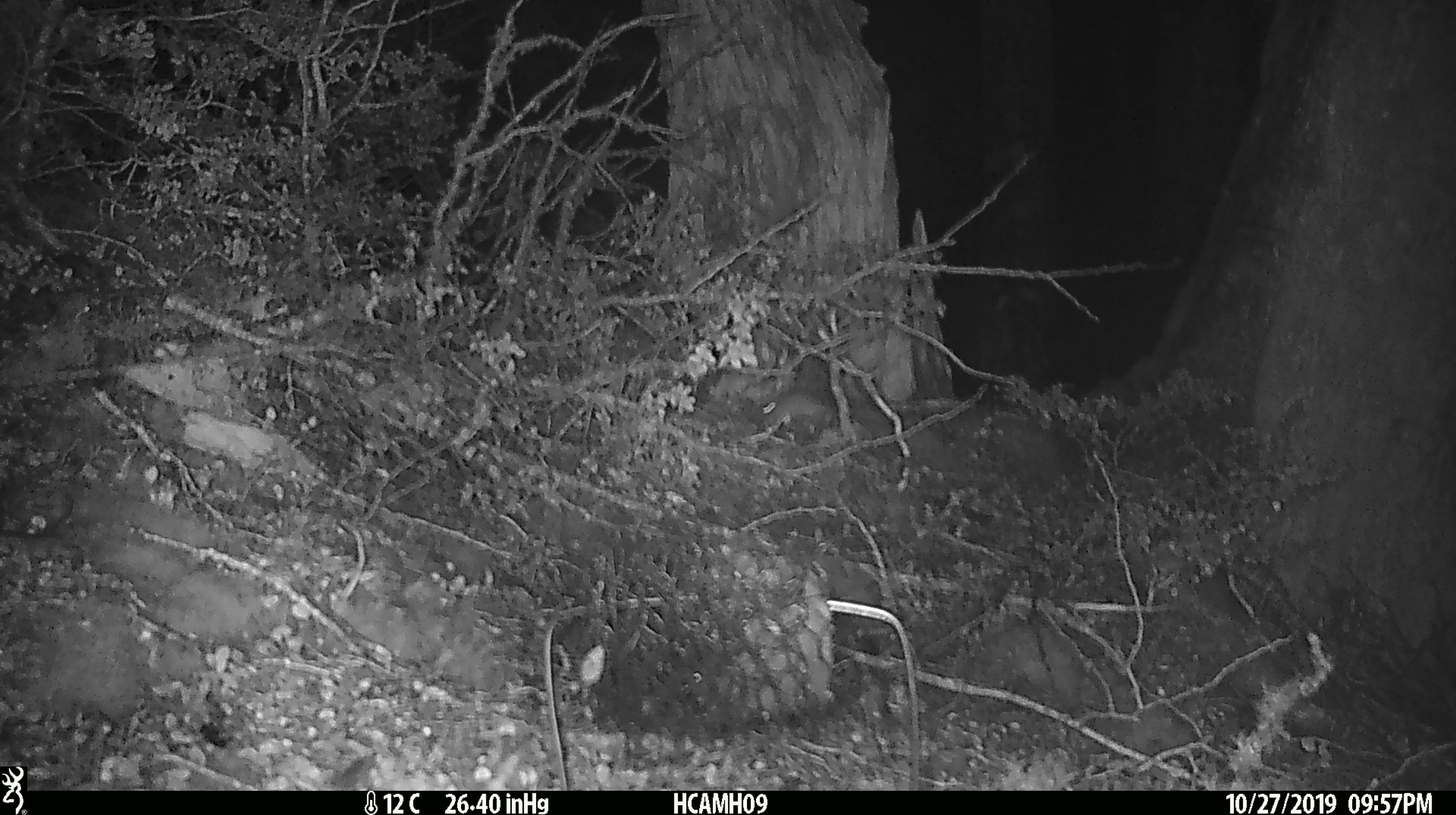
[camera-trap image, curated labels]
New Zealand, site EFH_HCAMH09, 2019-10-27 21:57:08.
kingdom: Animalia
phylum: Chordata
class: Mammalia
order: Rodentia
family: Muridae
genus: Mus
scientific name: Mus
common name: mouse